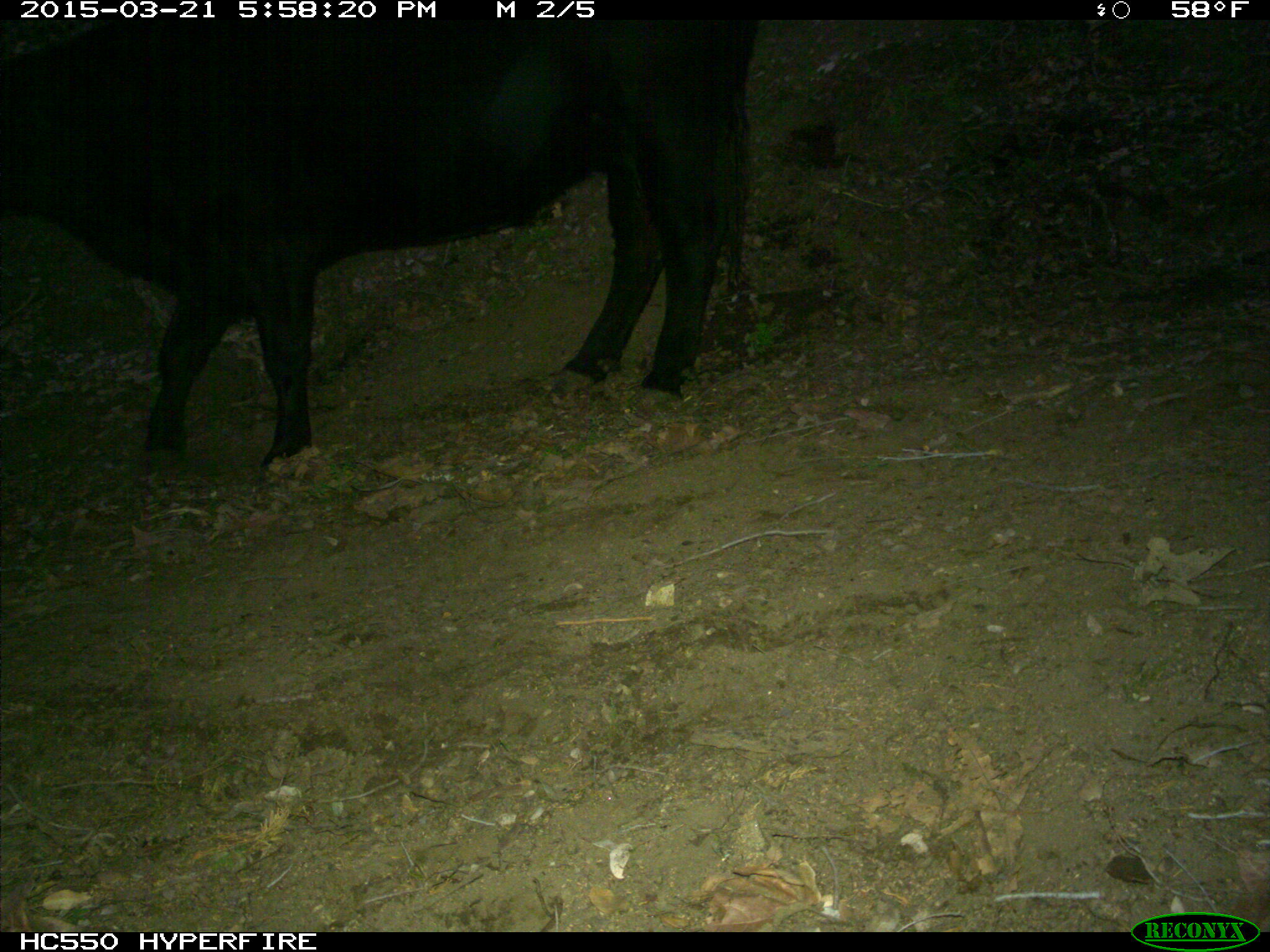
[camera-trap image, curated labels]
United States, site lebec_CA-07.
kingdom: Animalia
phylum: Chordata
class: Mammalia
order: Artiodactyla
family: Bovidae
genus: Bos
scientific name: Bos taurus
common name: domestic cow